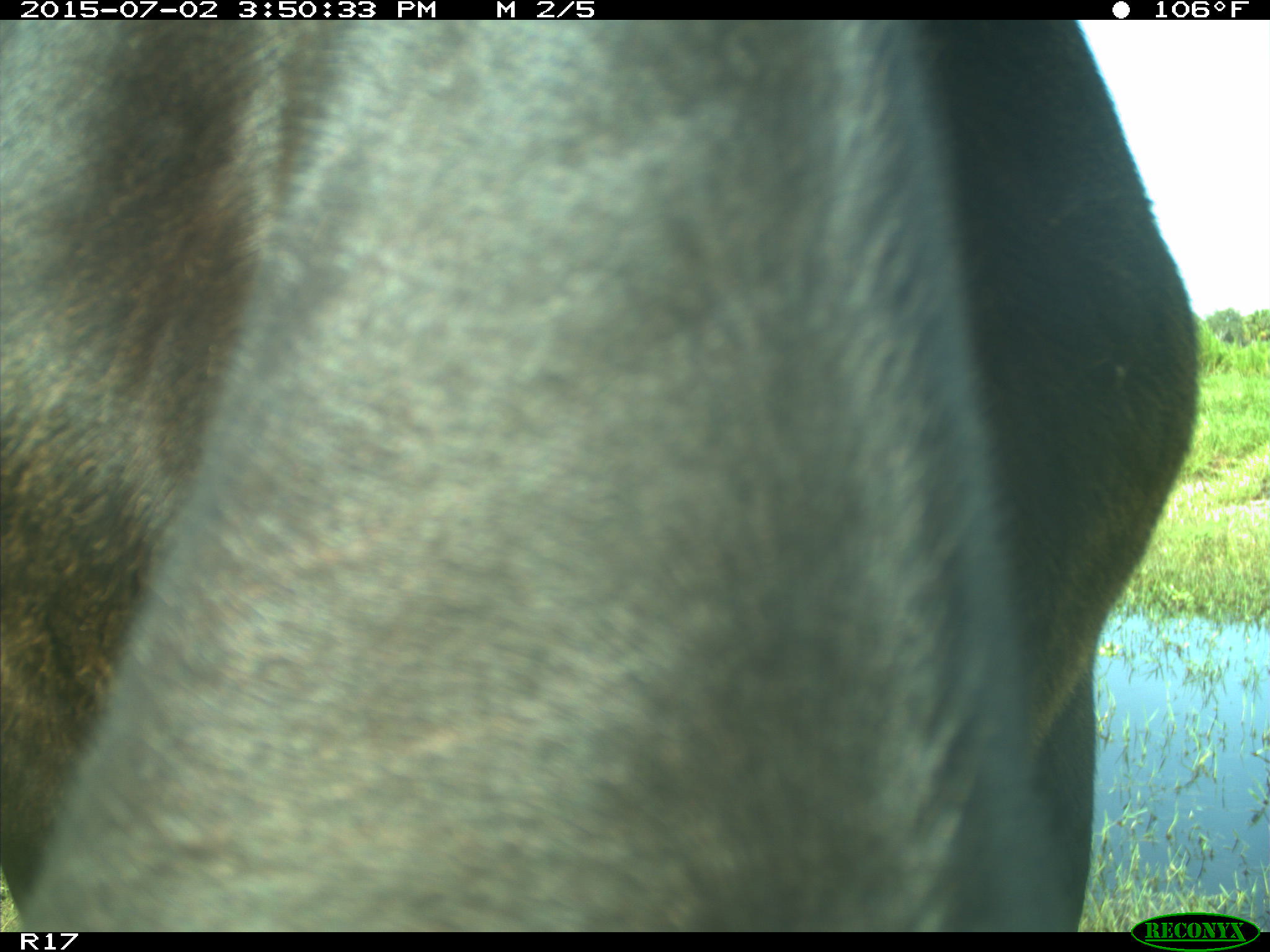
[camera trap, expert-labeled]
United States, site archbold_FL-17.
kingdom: Animalia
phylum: Chordata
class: Mammalia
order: Artiodactyla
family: Bovidae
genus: Bos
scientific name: Bos taurus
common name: domestic cow